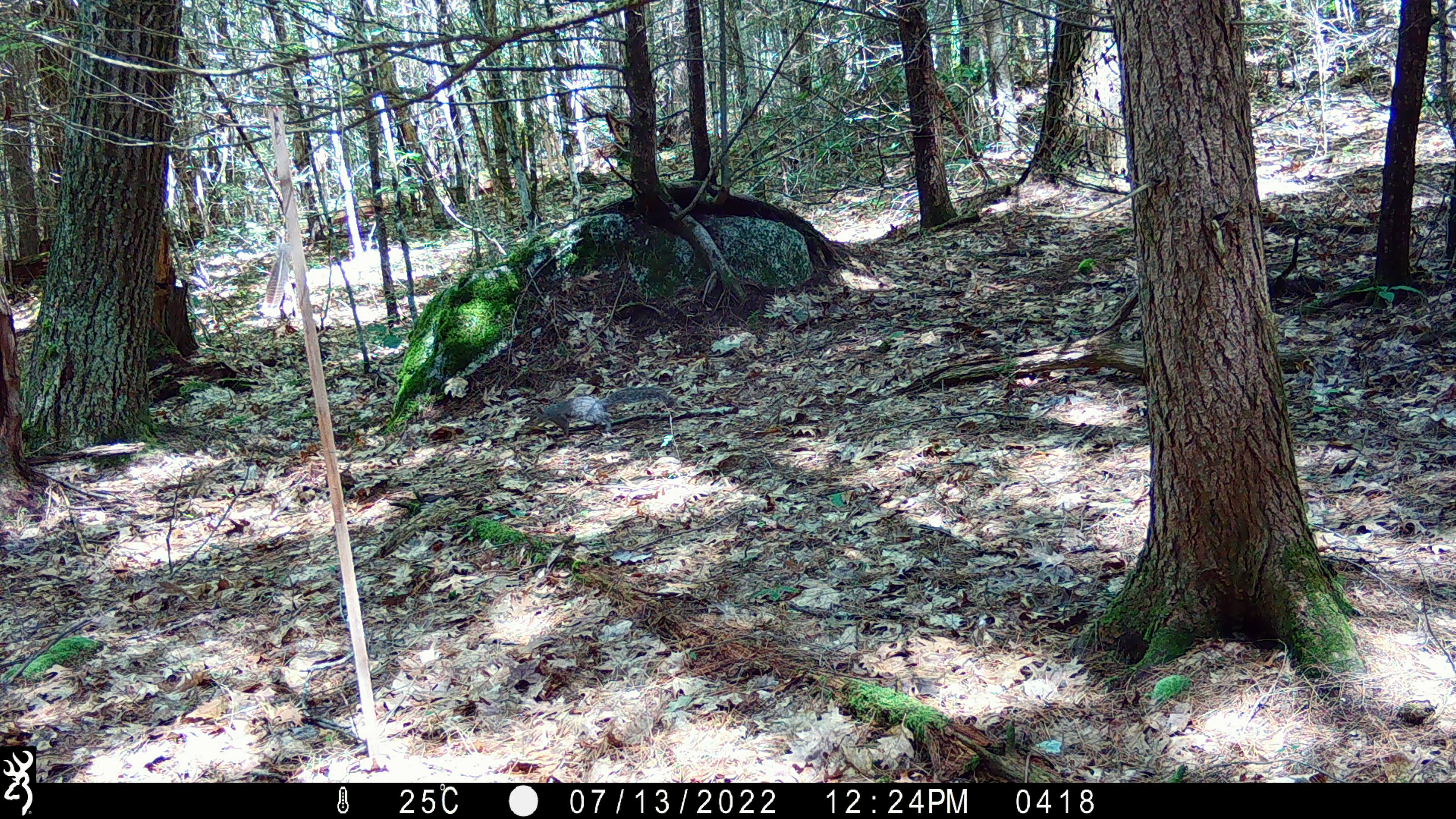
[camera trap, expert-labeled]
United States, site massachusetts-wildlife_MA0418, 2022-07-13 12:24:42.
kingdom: Animalia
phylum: Chordata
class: Mammalia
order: Rodentia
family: Sciuridae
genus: Sciurus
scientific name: Sciurus carolinensis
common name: gray squirrel